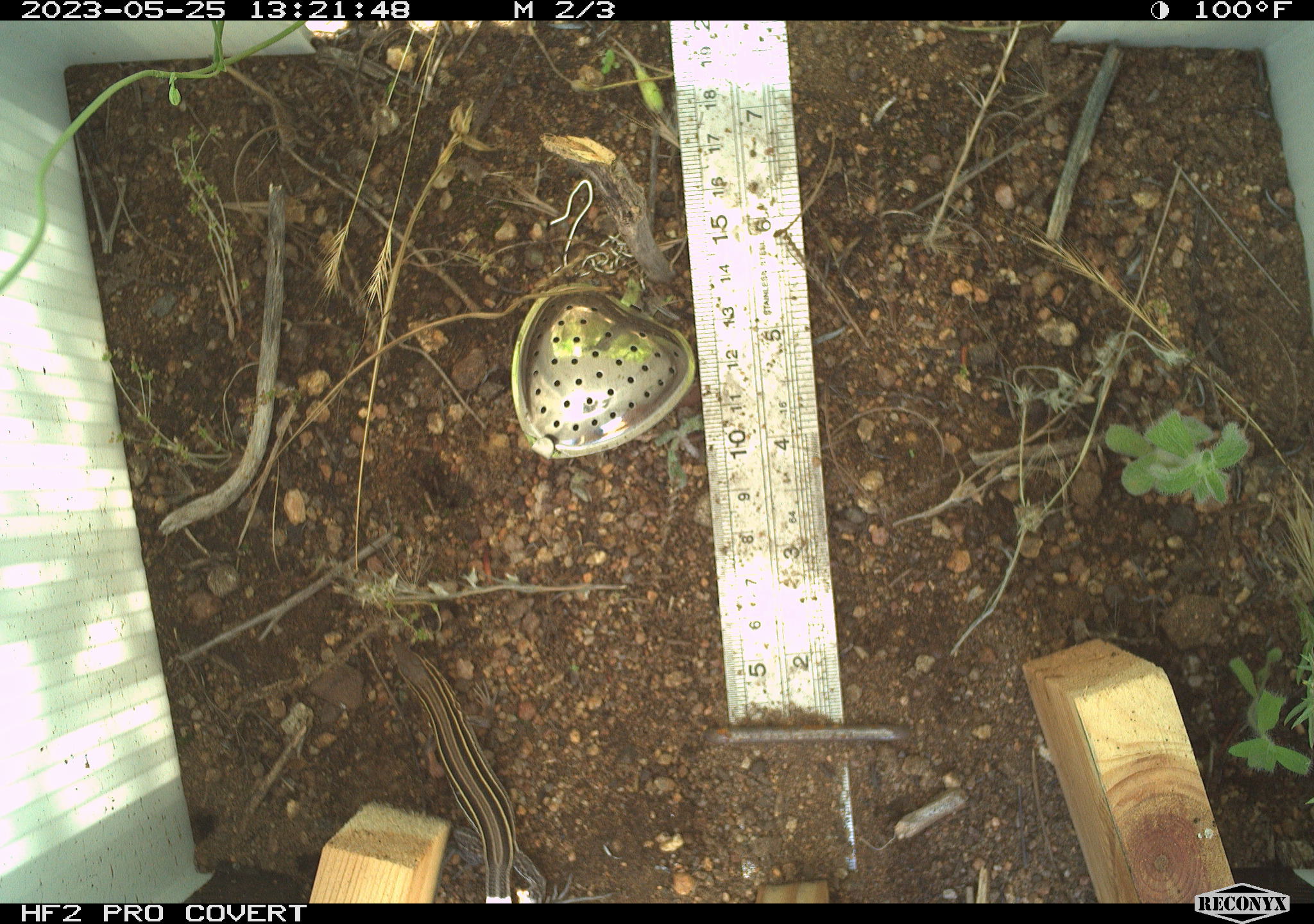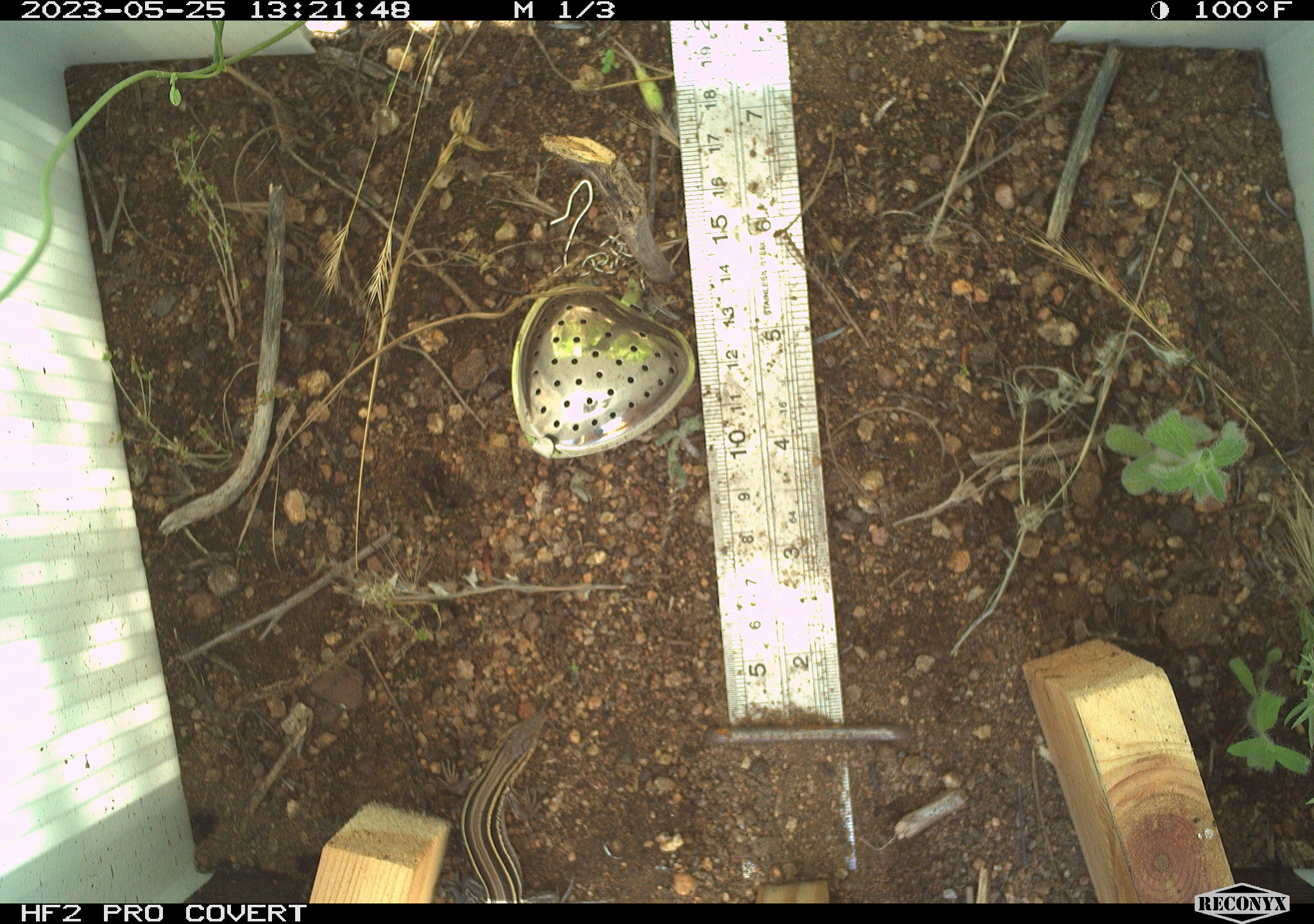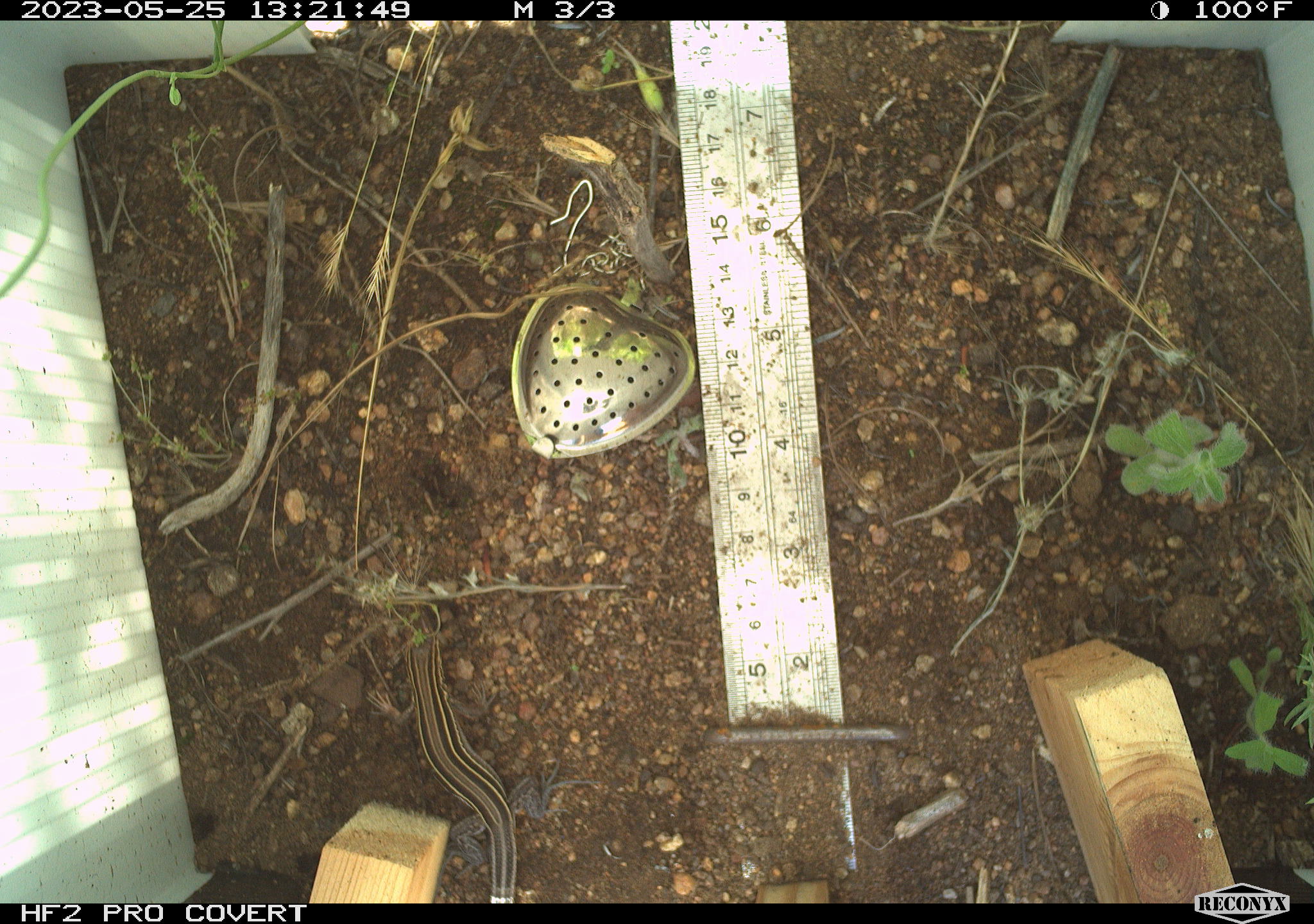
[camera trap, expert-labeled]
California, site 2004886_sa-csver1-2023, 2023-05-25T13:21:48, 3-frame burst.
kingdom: Animalia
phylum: Chordata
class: Reptilia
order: Squamata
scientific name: Squamata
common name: lizards and snakes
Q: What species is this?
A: Lizards and snakes (Squamata).